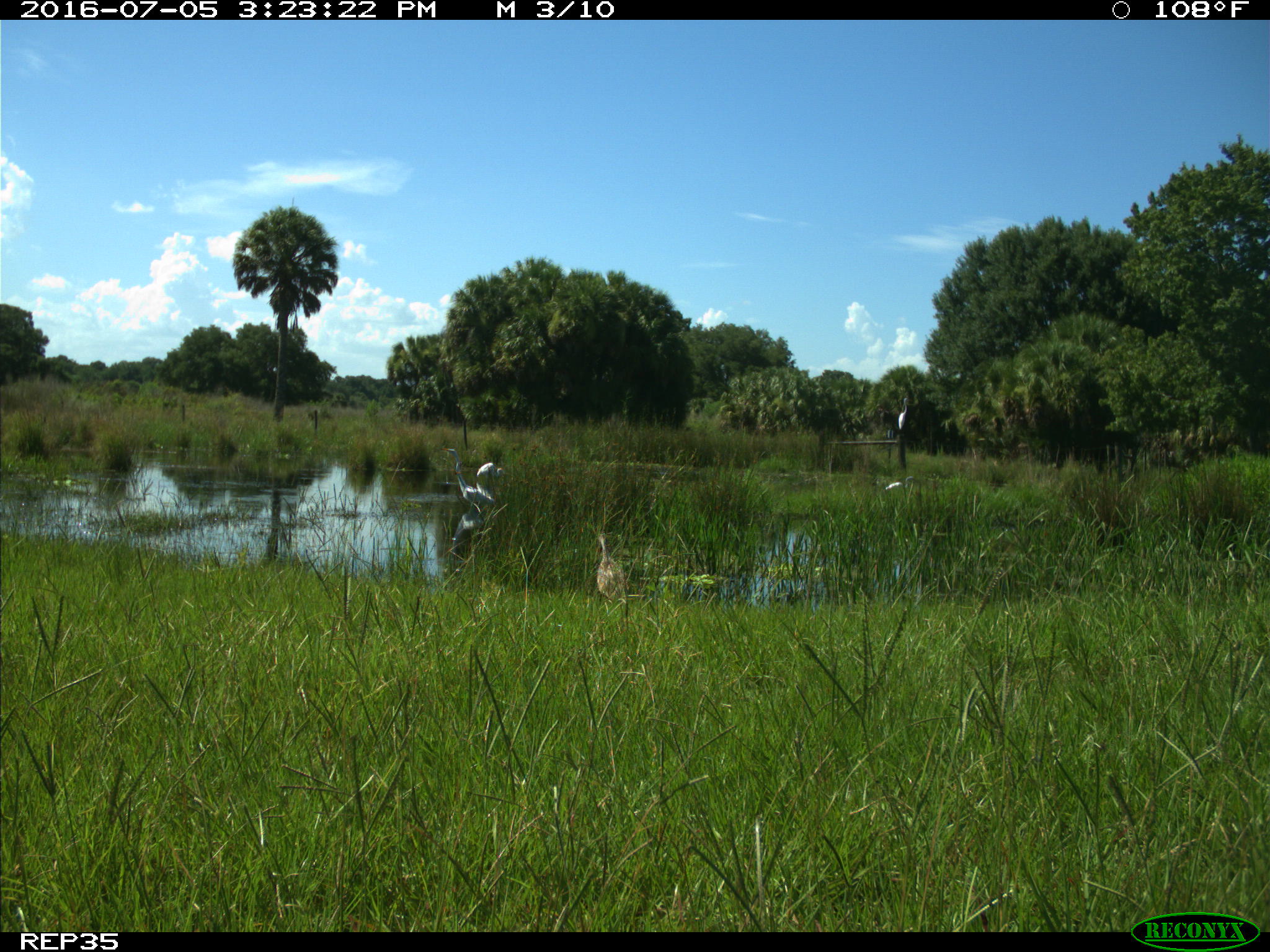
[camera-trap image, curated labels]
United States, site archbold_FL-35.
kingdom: Animalia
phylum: Chordata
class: Aves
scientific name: Aves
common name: birds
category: unidentified bird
Unidentified bird (birds) (Aves).